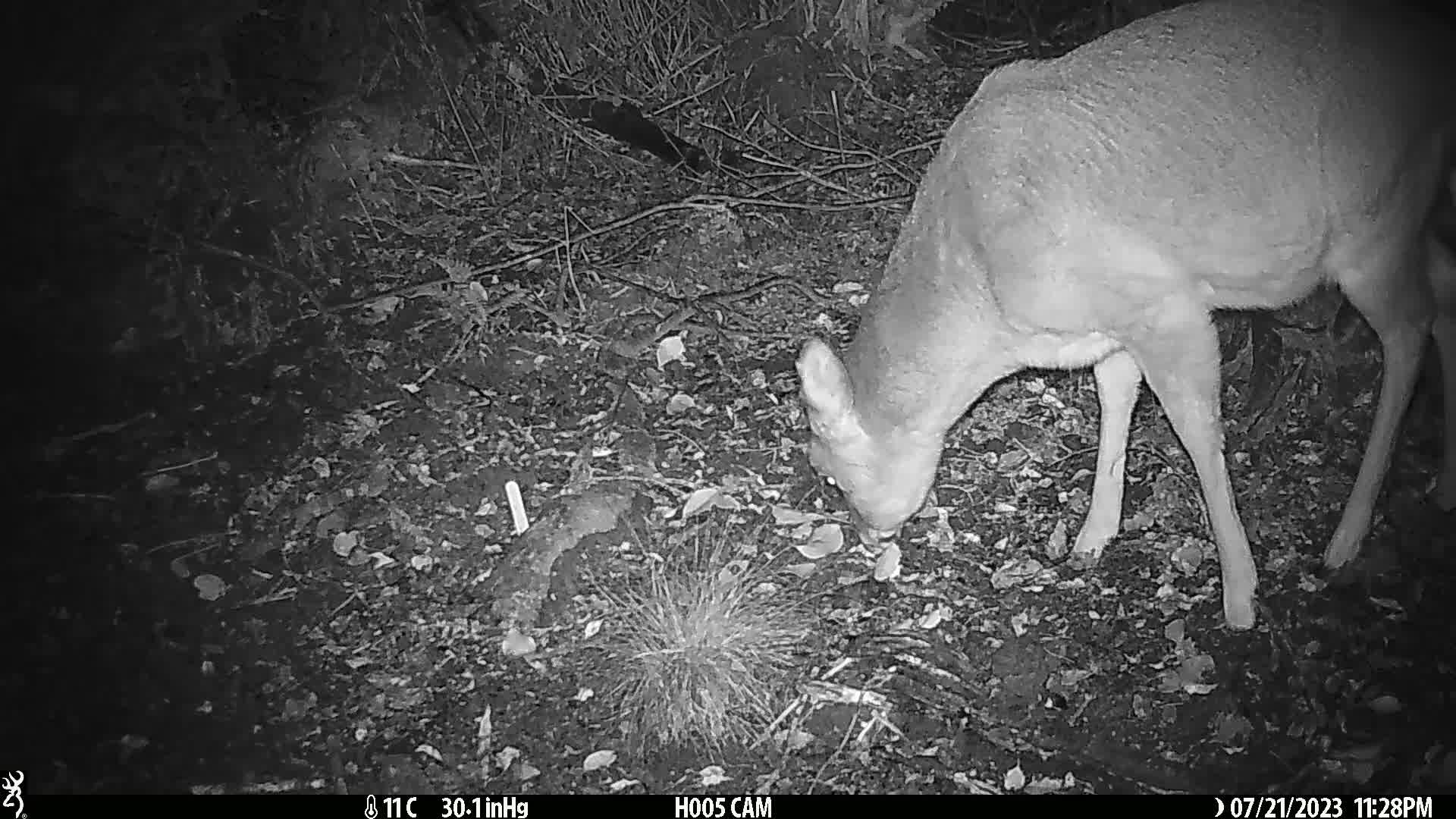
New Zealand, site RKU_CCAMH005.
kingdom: Animalia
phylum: Chordata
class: Mammalia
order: Artiodactyla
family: Cervidae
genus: Odocoileus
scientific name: Odocoileus virginianus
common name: white-tailed deer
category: white tailed deer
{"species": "white tailed deer (white-tailed deer) (Odocoileus virginianus)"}